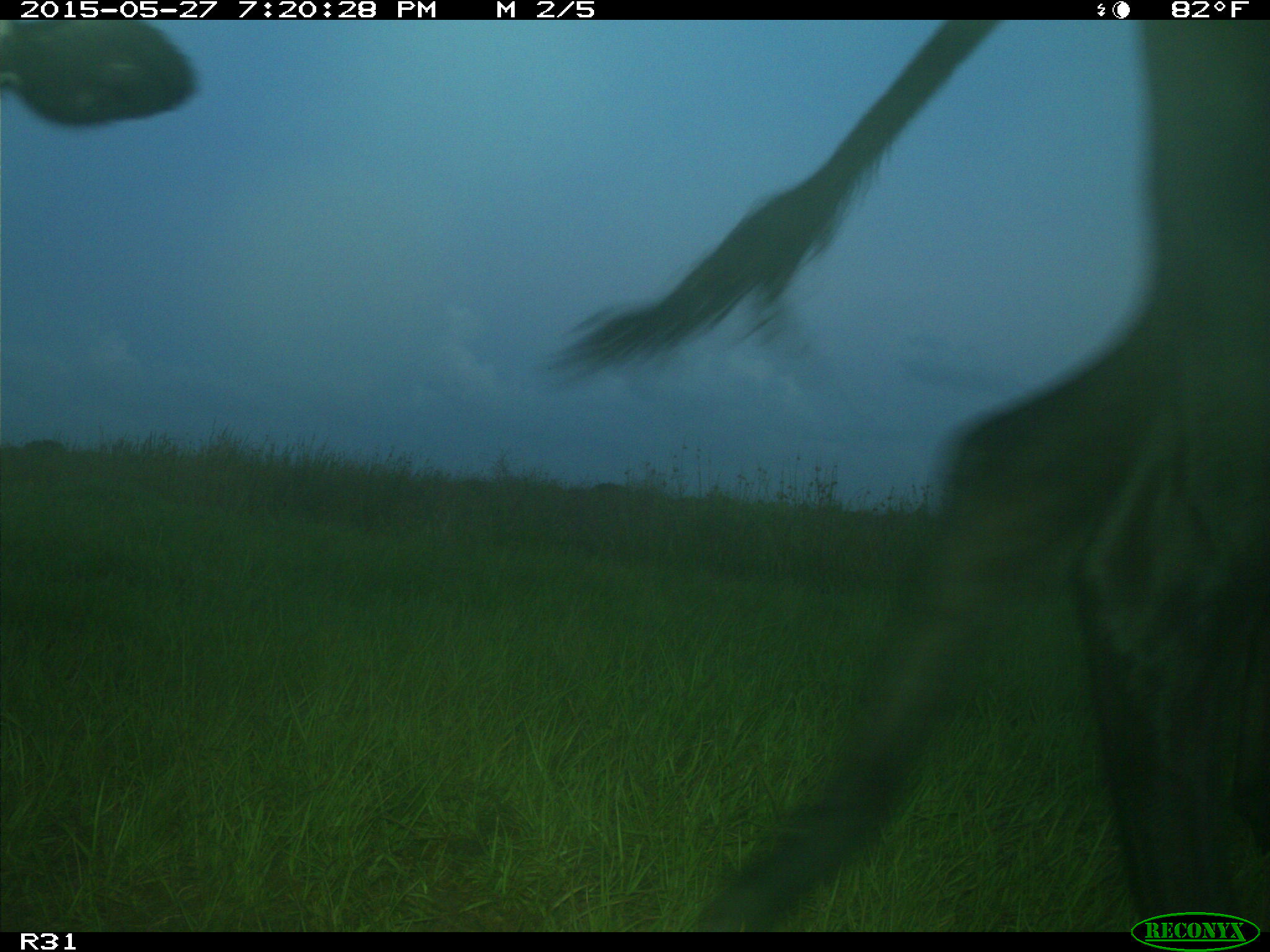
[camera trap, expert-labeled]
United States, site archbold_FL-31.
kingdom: Animalia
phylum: Chordata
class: Mammalia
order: Artiodactyla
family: Bovidae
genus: Bos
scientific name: Bos taurus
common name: domestic cow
Bos taurus (domestic cow).